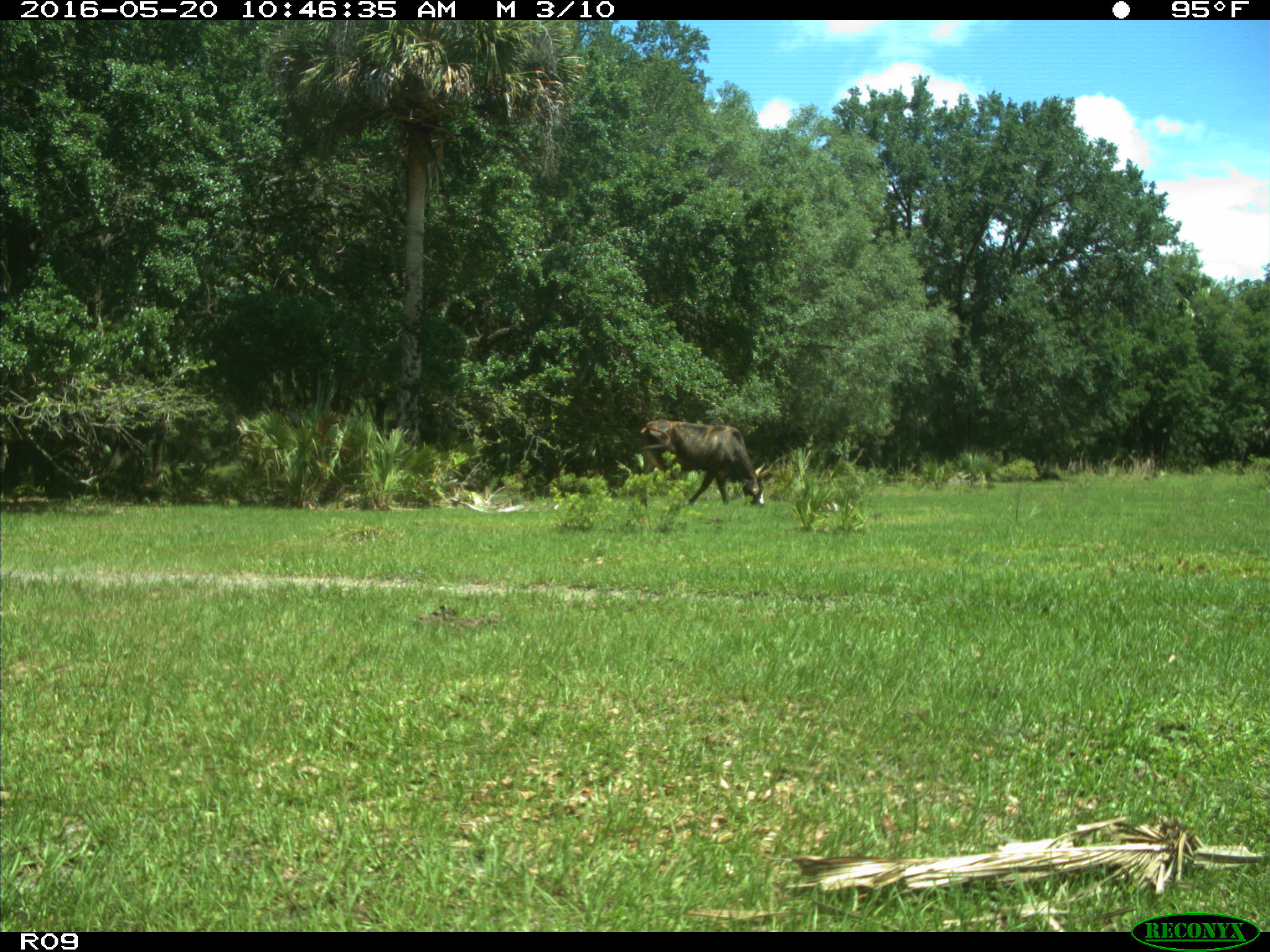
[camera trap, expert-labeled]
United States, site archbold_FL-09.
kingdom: Animalia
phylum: Chordata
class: Mammalia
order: Artiodactyla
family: Bovidae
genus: Bos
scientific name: Bos taurus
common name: domestic cow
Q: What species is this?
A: Bos taurus (domestic cow).